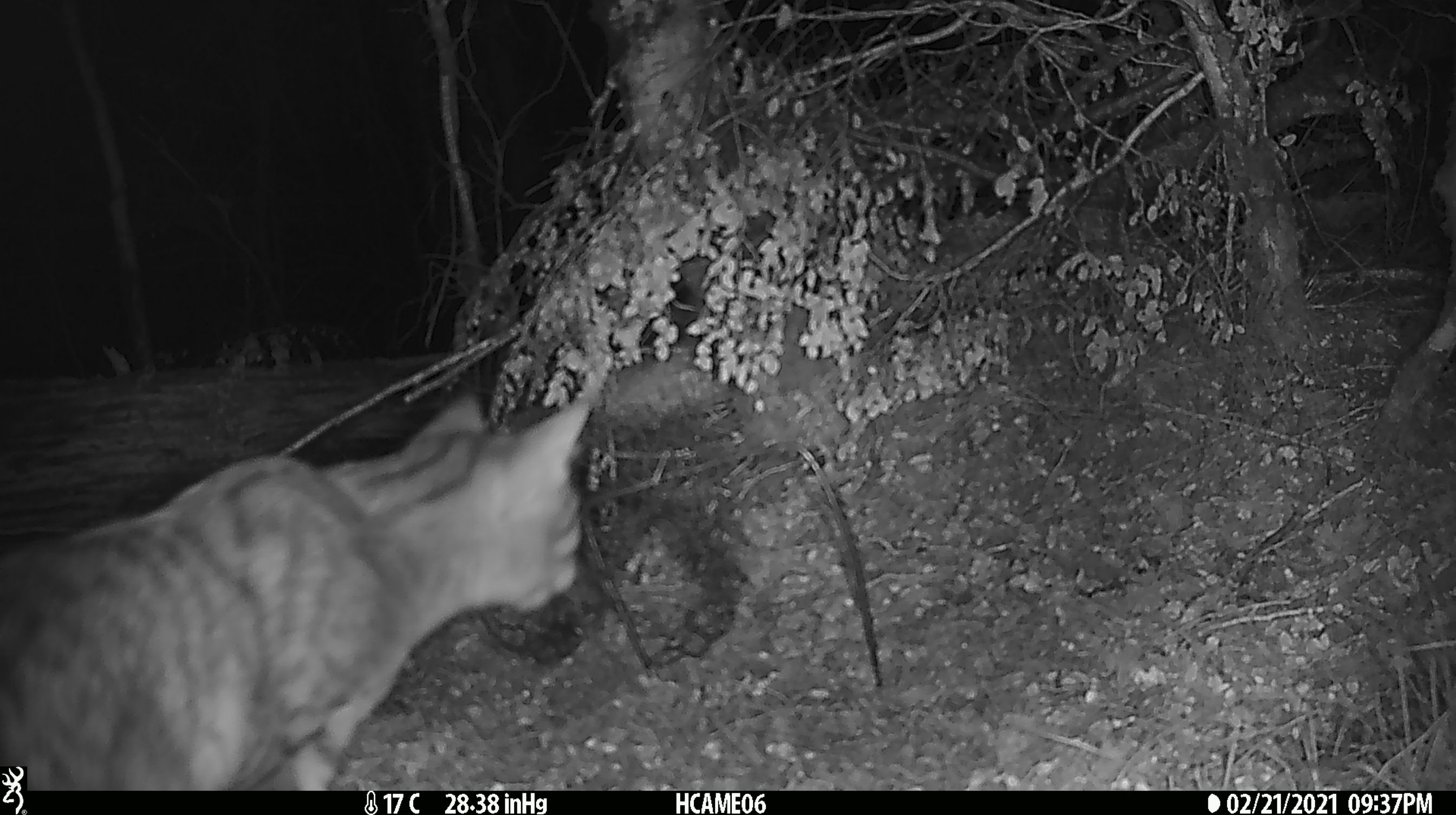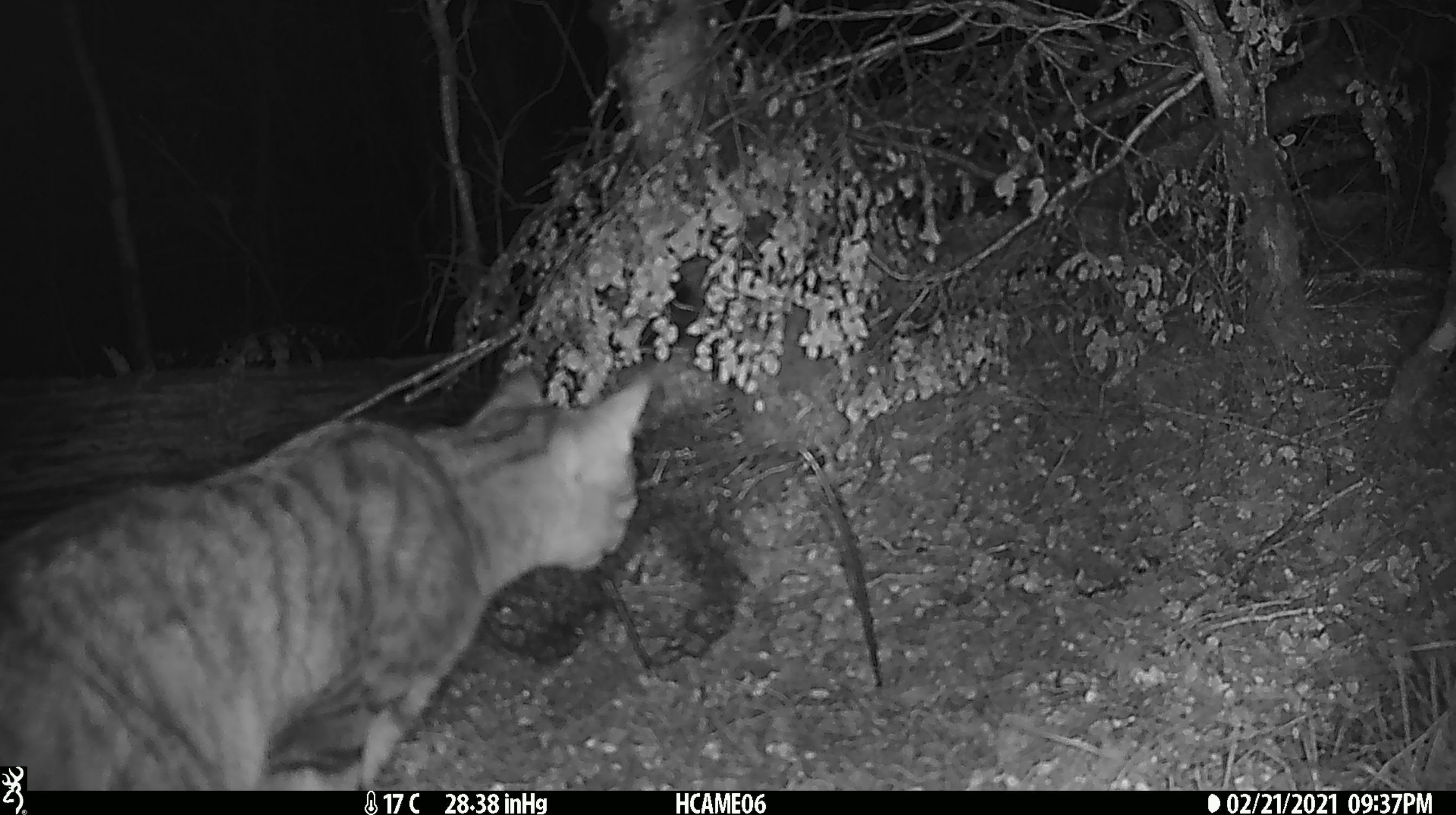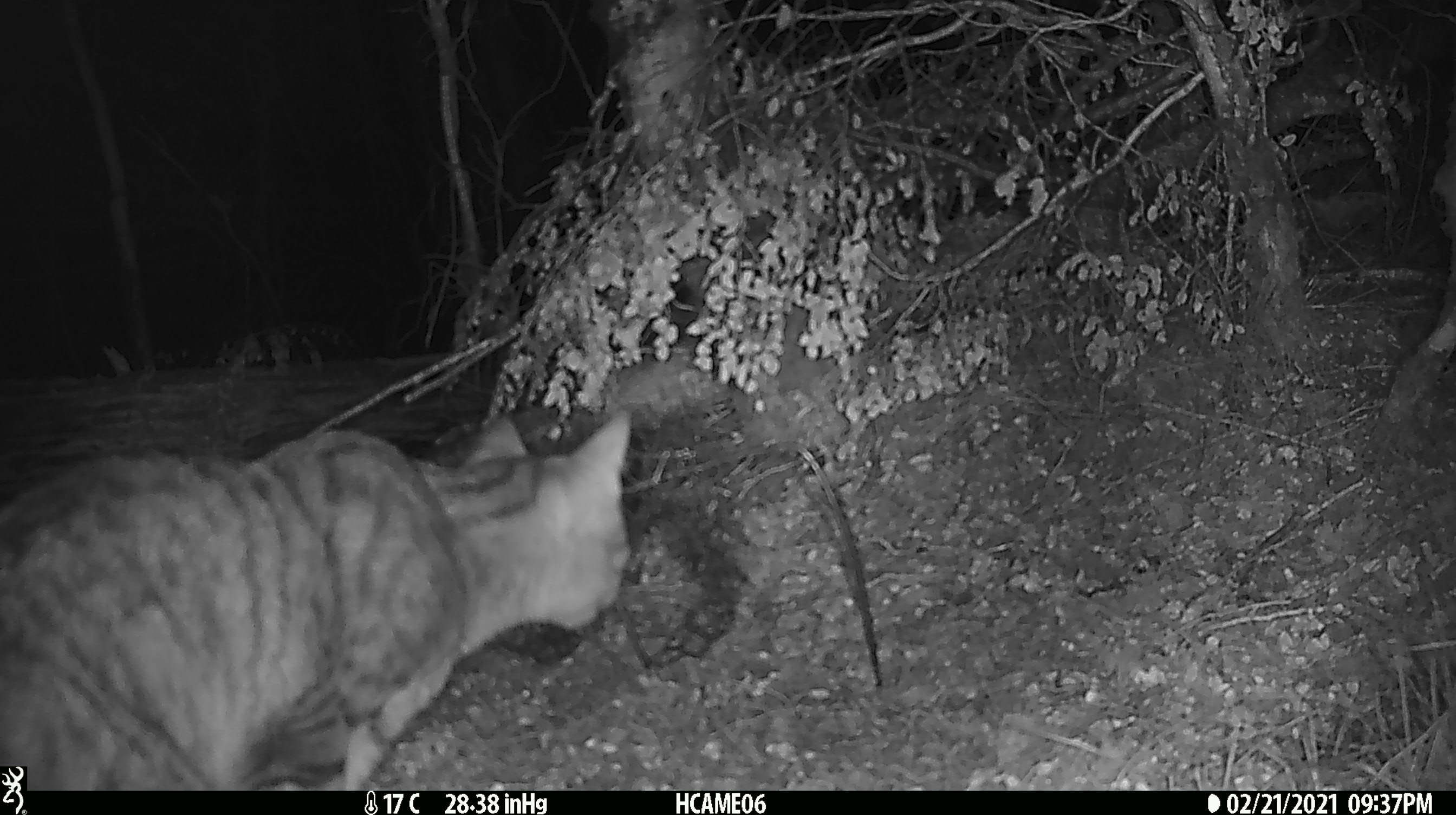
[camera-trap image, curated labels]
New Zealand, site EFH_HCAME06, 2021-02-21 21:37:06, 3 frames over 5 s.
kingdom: Animalia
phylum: Chordata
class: Mammalia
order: Carnivora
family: Felidae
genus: Felis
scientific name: Felis catus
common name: domestic cat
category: cat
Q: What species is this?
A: Cat (domestic cat) (Felis catus).